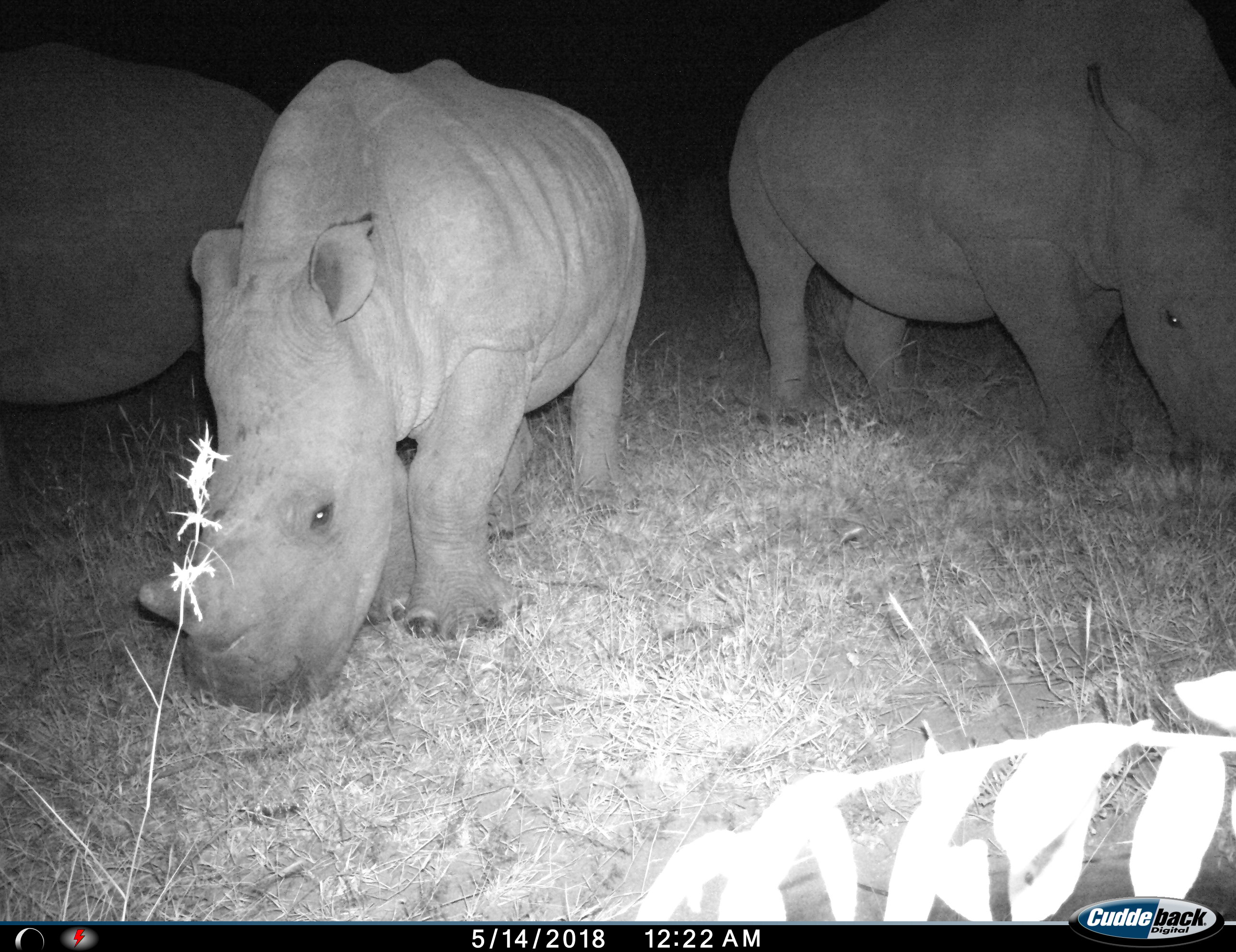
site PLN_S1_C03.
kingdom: Animalia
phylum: Chordata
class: Mammalia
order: Perissodactyla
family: Rhinocerotidae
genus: Ceratotherium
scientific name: Ceratotherium simum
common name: white rhinoceros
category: rhinoceroswhite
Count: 3.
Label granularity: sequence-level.